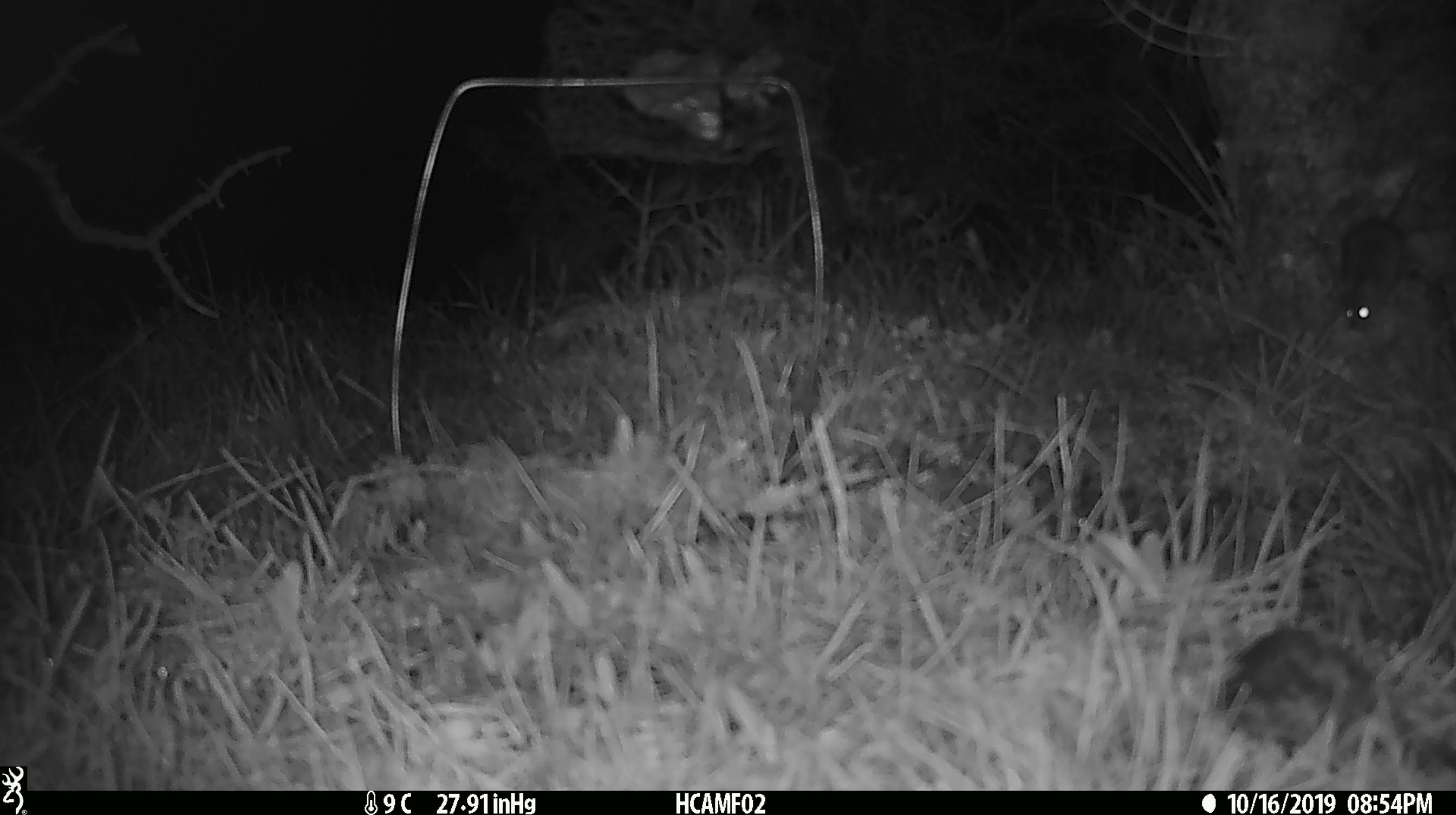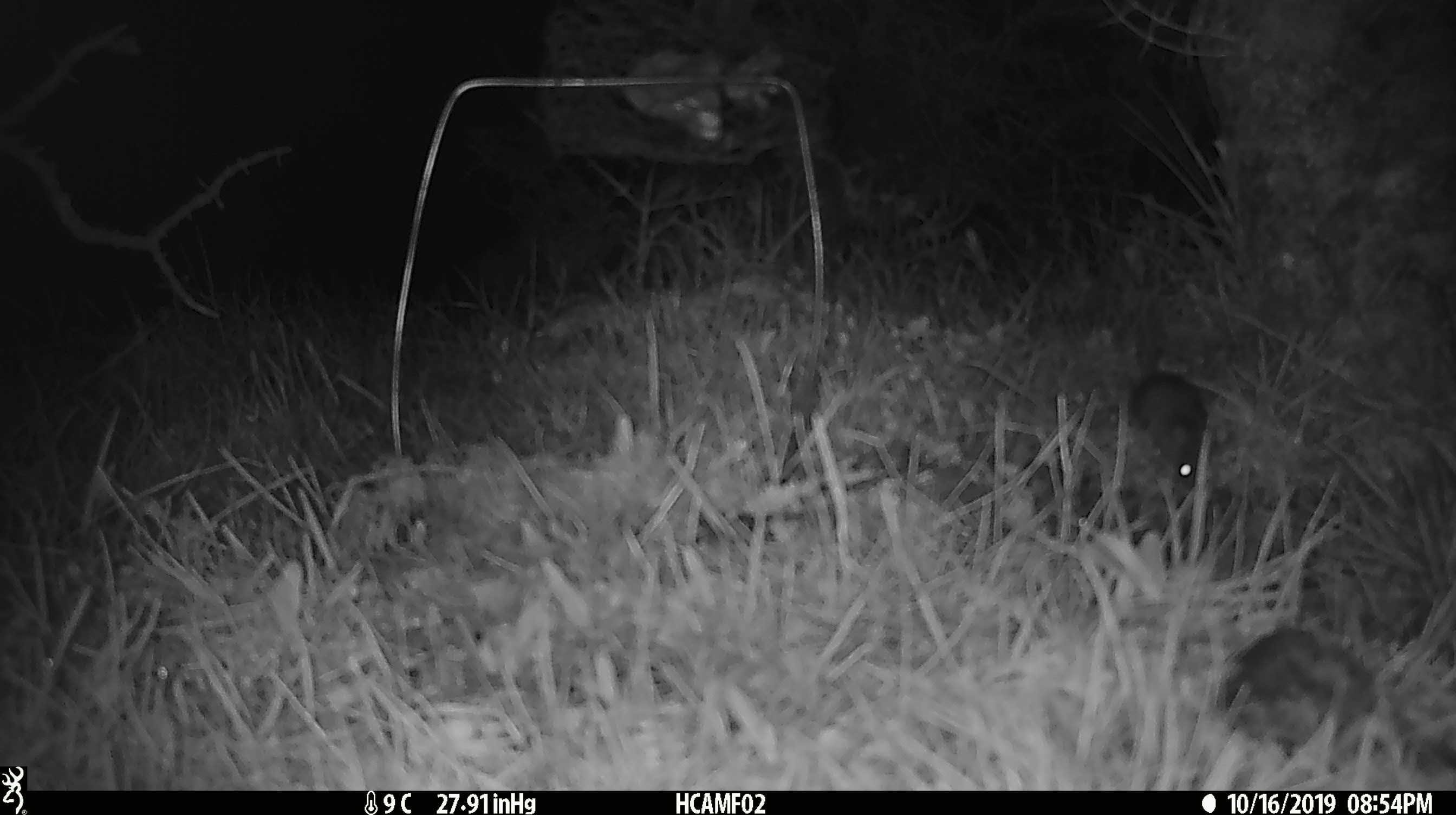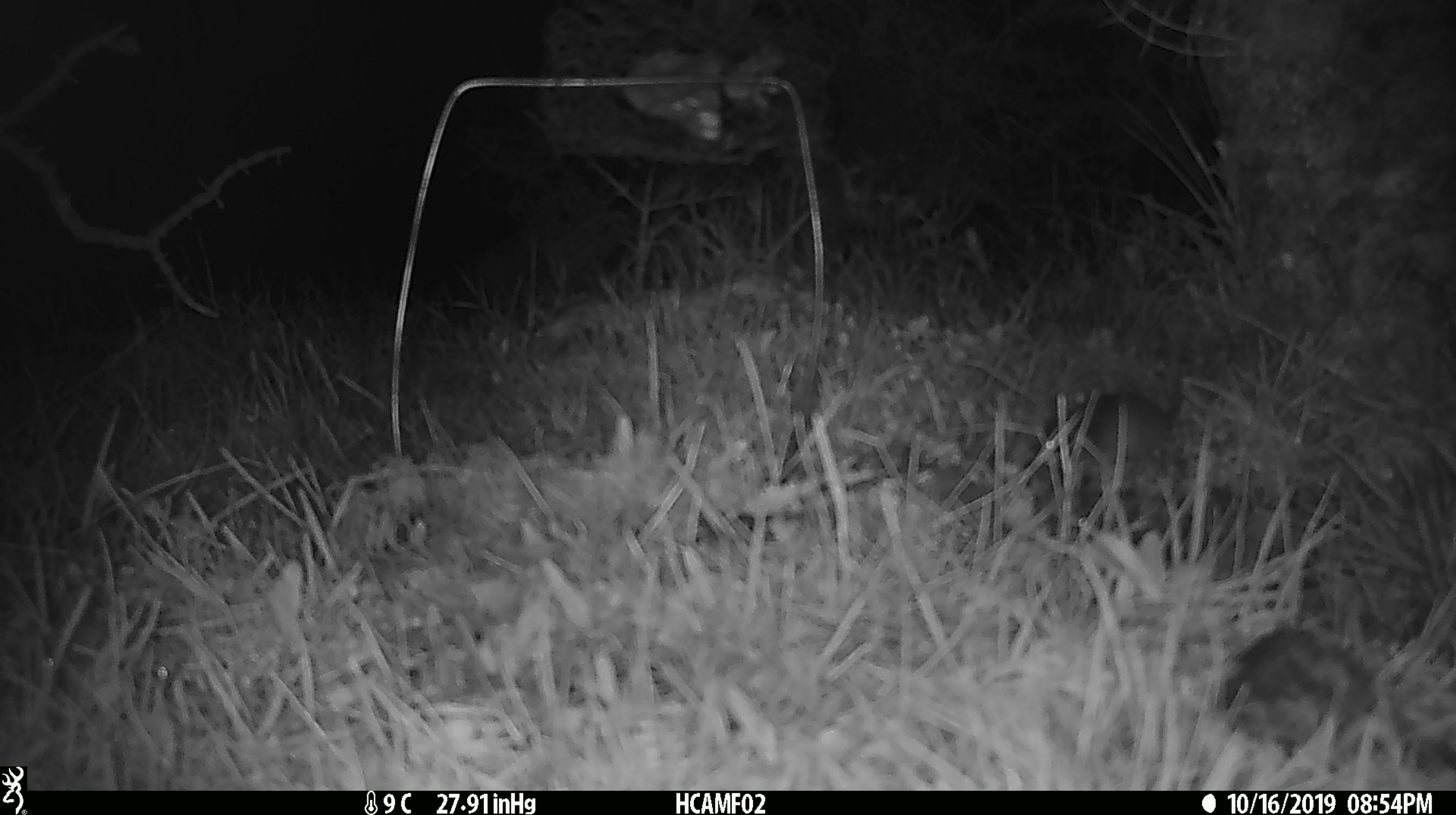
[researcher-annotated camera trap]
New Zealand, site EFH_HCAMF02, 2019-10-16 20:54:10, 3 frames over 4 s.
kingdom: Animalia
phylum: Chordata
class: Mammalia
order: Rodentia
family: Muridae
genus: Mus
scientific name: Mus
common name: mouse